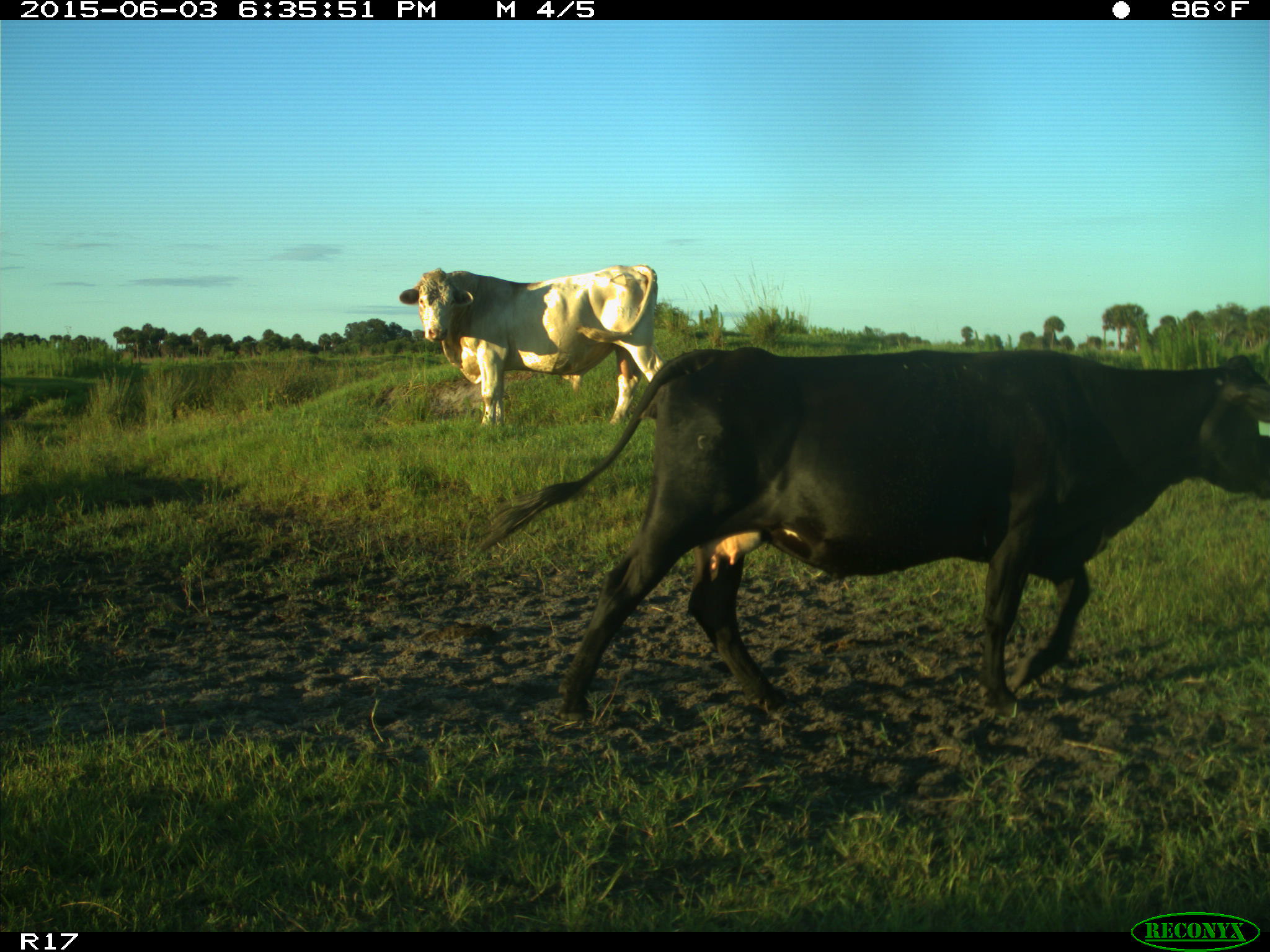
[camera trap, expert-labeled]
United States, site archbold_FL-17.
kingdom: Animalia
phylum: Chordata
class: Mammalia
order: Artiodactyla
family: Bovidae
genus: Bos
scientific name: Bos taurus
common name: domestic cow